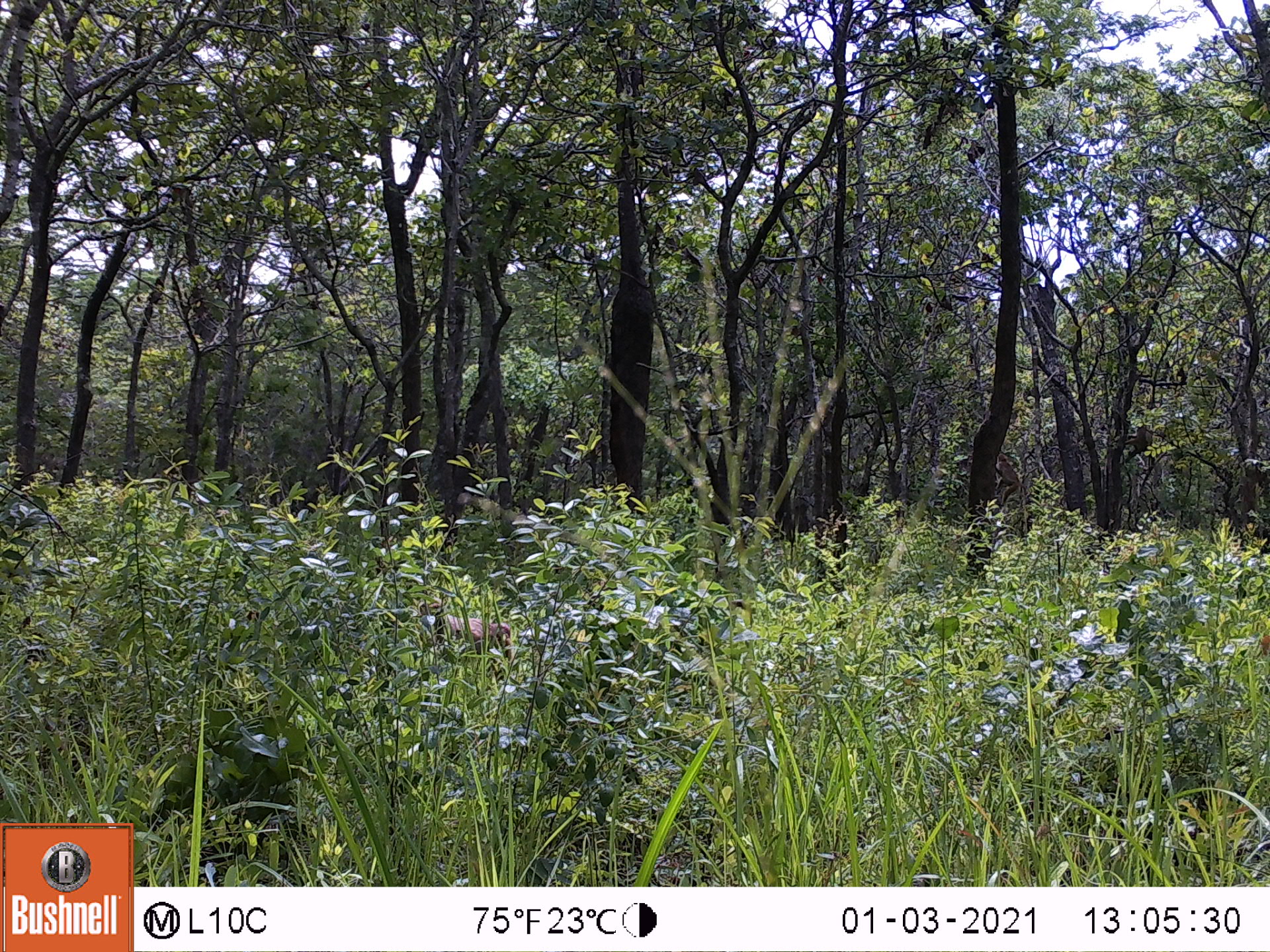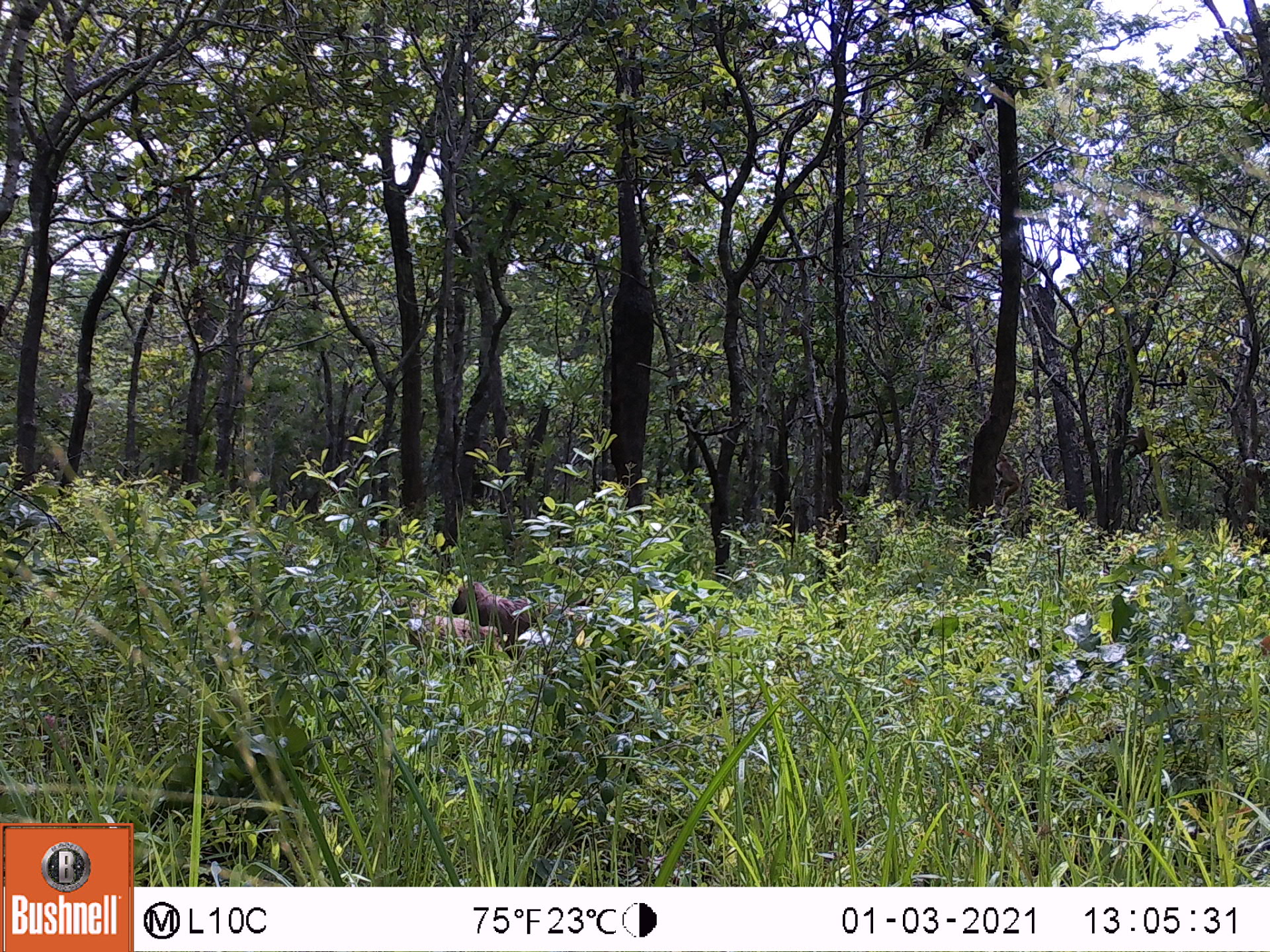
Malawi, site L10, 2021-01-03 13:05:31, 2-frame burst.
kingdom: Animalia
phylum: Chordata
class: Mammalia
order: Primates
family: Cercopithecidae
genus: Papio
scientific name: Papio cynocephalus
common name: yellow baboon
Yellow baboon (Papio cynocephalus), count 1.